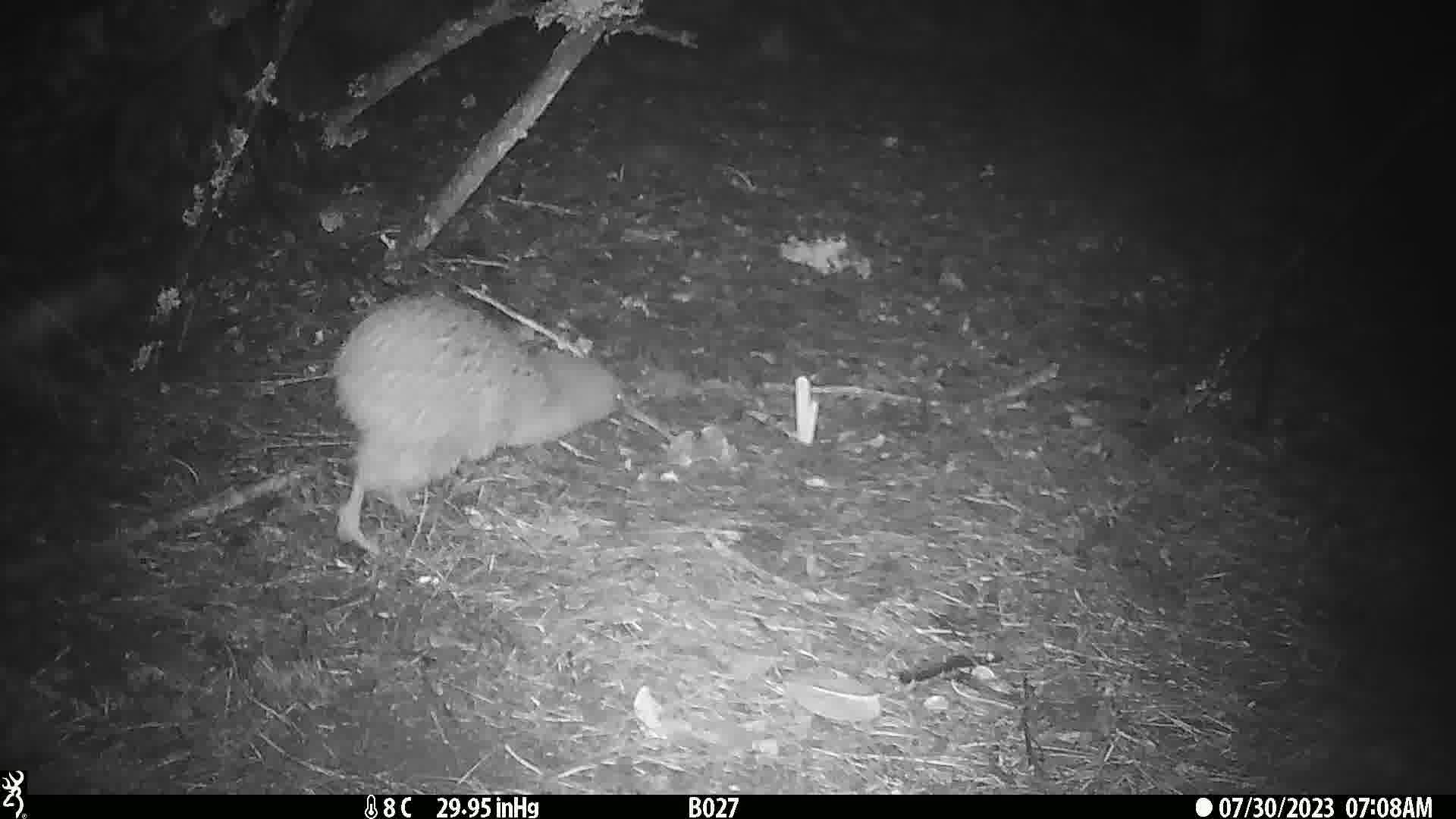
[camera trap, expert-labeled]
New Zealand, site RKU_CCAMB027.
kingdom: Animalia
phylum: Chordata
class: Aves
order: Apterygiformes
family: Apterygidae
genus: Apteryx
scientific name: Apteryx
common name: kiwi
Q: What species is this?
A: Kiwi (Apteryx).